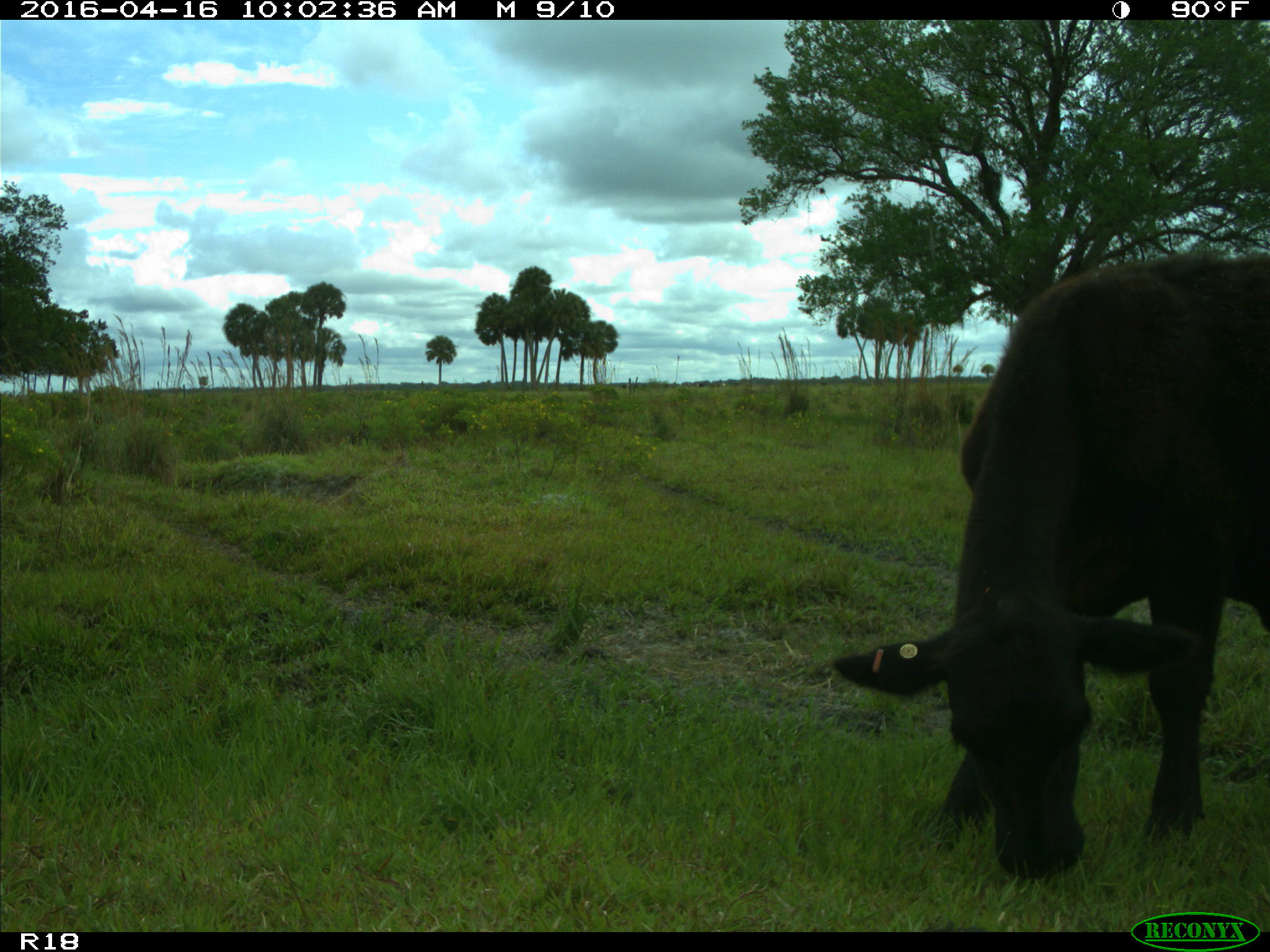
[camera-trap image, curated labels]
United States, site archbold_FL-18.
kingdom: Animalia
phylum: Chordata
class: Mammalia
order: Artiodactyla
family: Bovidae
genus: Bos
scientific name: Bos taurus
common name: domestic cow